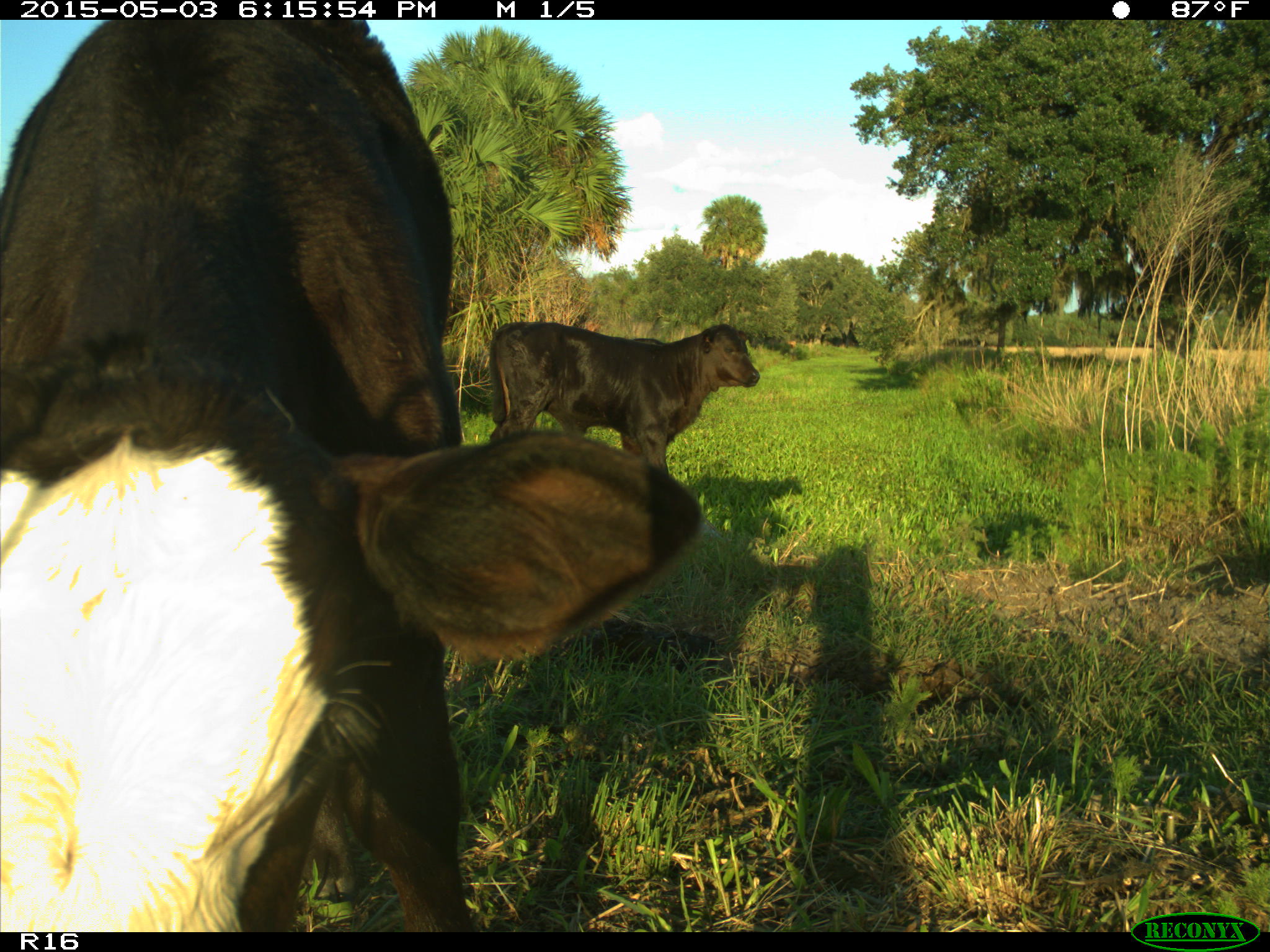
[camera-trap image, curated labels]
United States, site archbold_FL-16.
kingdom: Animalia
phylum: Chordata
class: Mammalia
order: Artiodactyla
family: Bovidae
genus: Bos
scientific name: Bos taurus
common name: domestic cow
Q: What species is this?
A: Bos taurus (domestic cow).